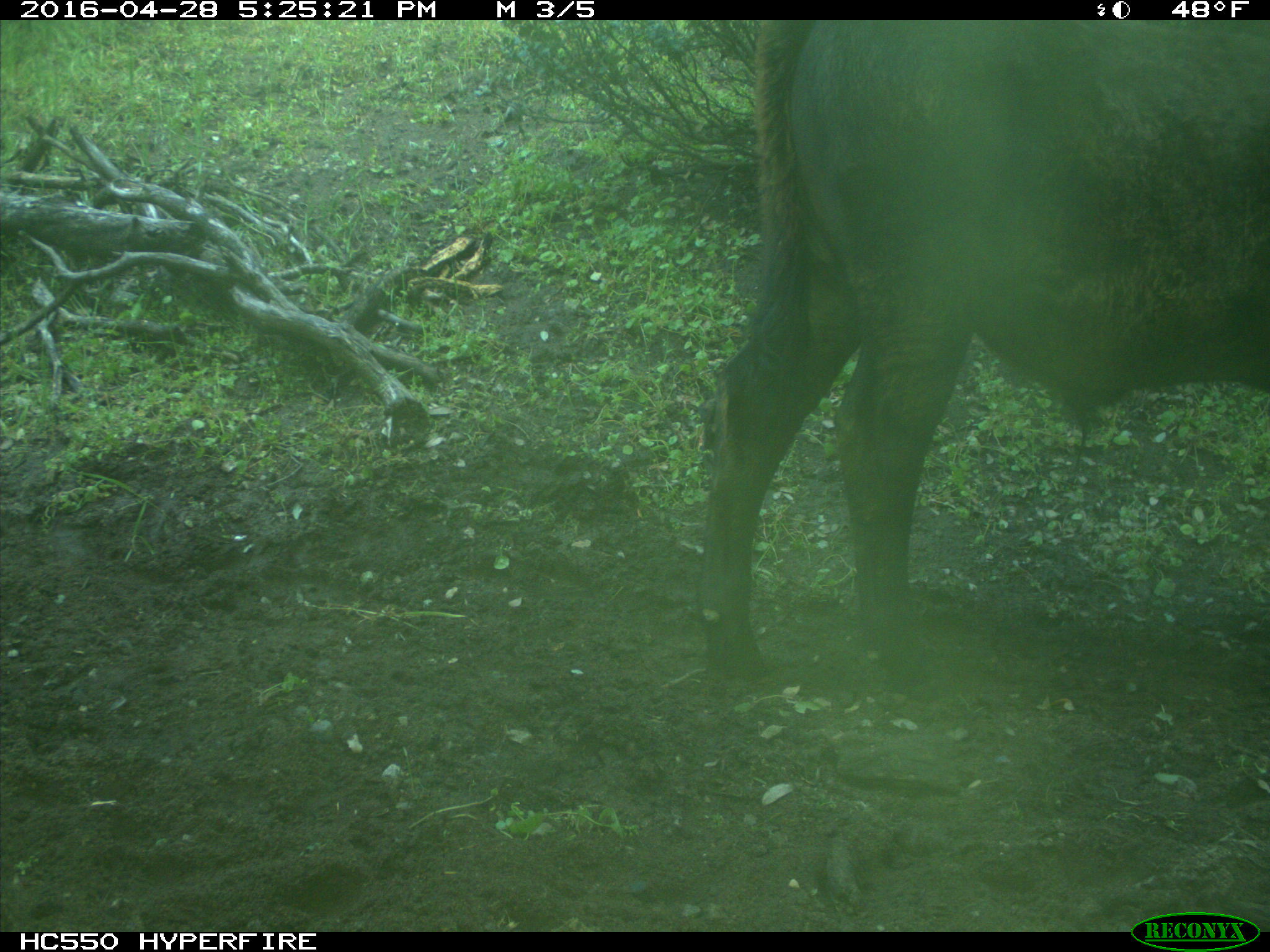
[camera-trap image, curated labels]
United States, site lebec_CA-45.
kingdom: Animalia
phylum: Chordata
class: Mammalia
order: Artiodactyla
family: Bovidae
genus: Bos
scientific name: Bos taurus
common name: domestic cow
Bos taurus (domestic cow).